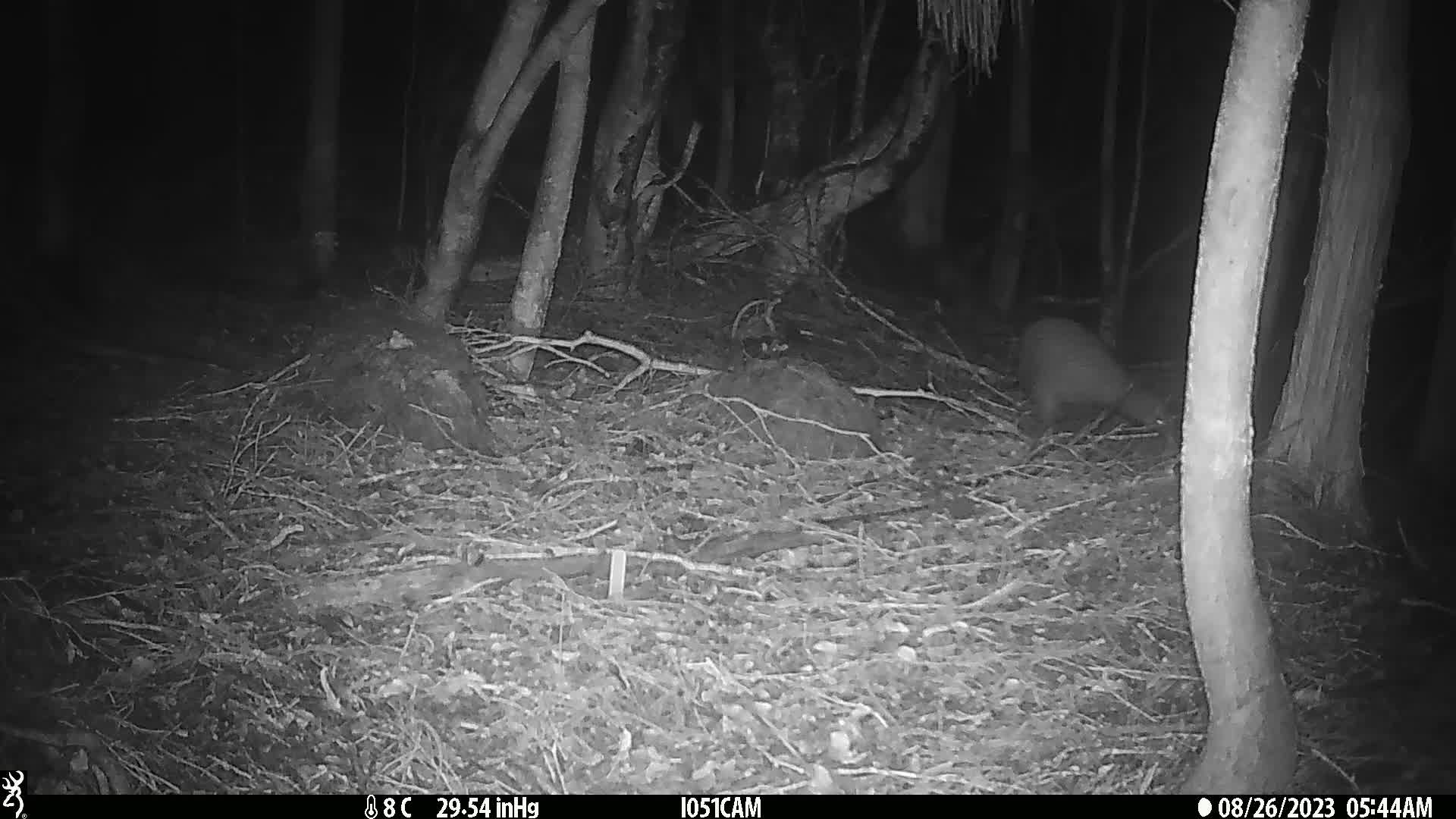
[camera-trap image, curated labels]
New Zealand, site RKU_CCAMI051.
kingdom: Animalia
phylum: Chordata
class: Aves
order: Apterygiformes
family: Apterygidae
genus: Apteryx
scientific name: Apteryx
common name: kiwi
Kiwi (Apteryx).